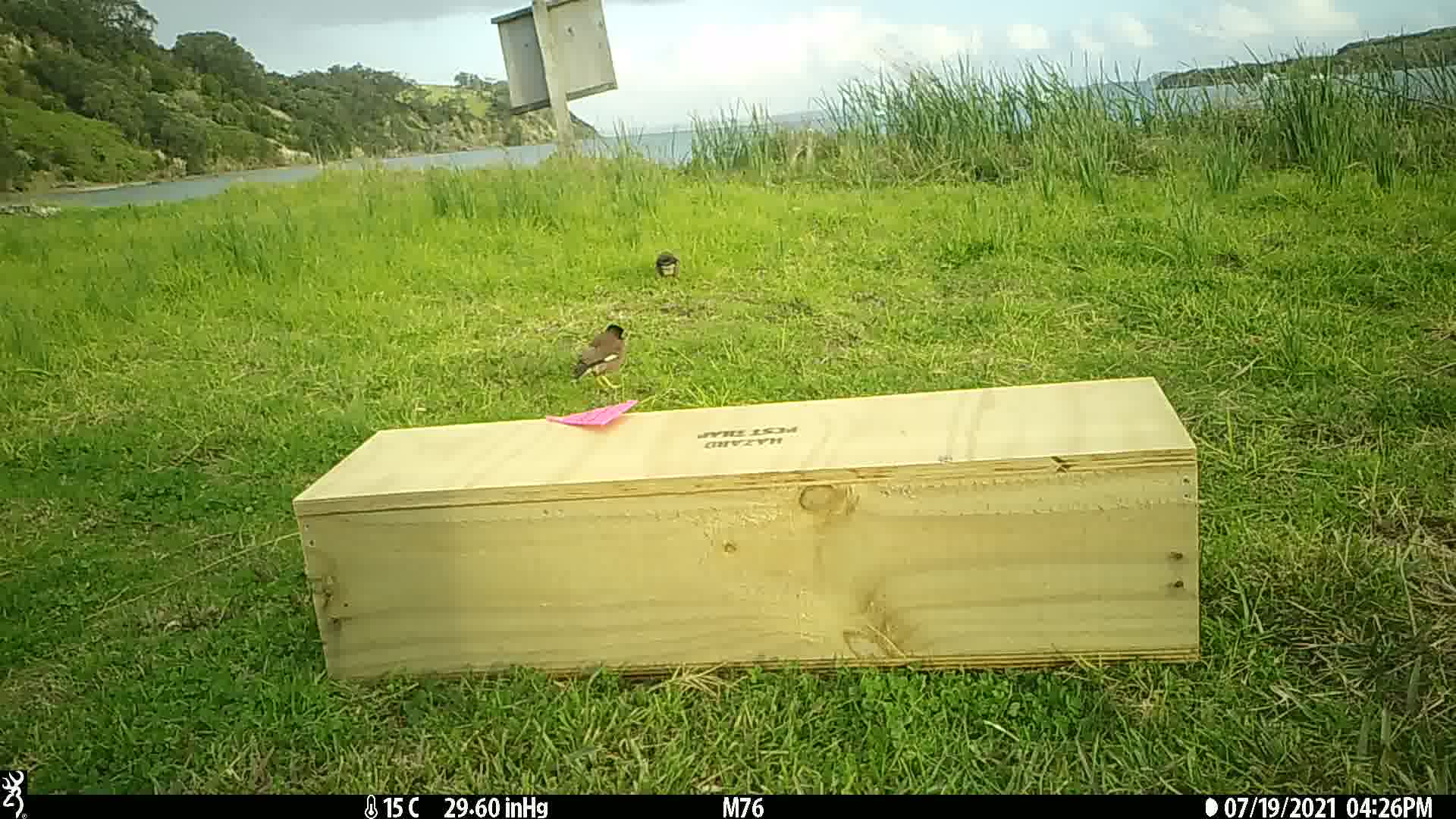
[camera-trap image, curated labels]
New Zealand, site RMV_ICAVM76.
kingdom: Animalia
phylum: Chordata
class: Aves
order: Passeriformes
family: Sturnidae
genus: Acridotheres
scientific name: Acridotheres tristis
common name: common myna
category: myna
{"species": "myna (common myna) (Acridotheres tristis)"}